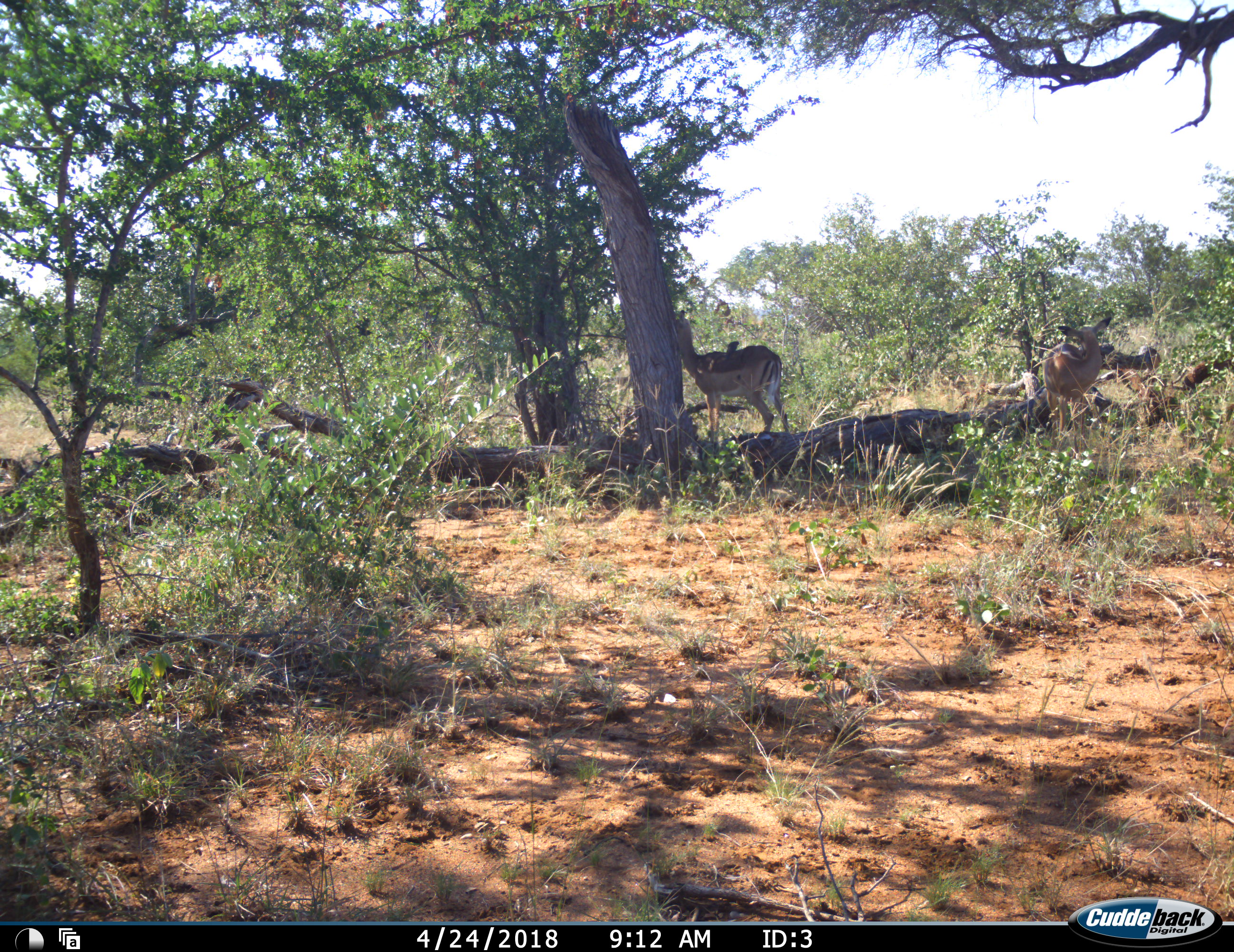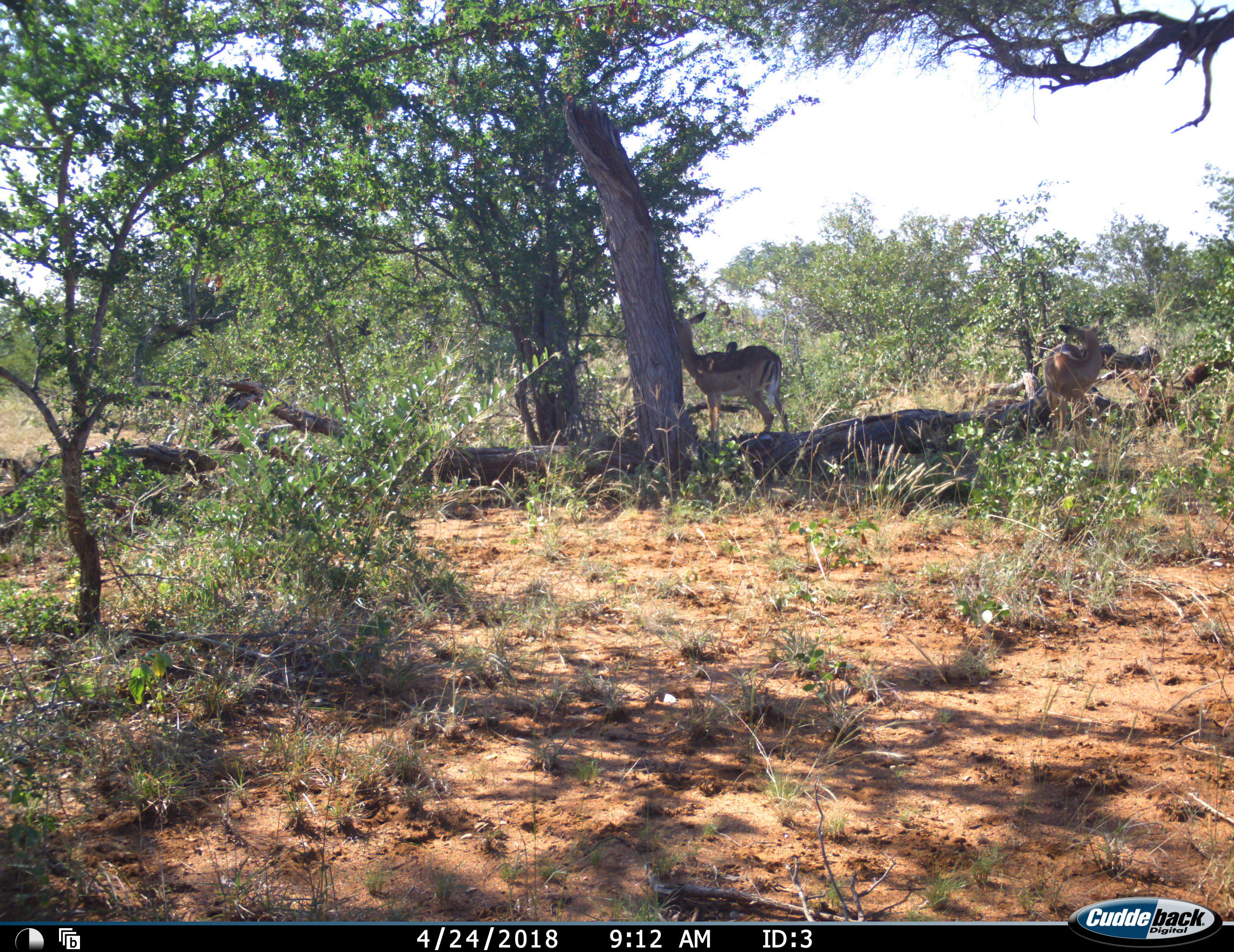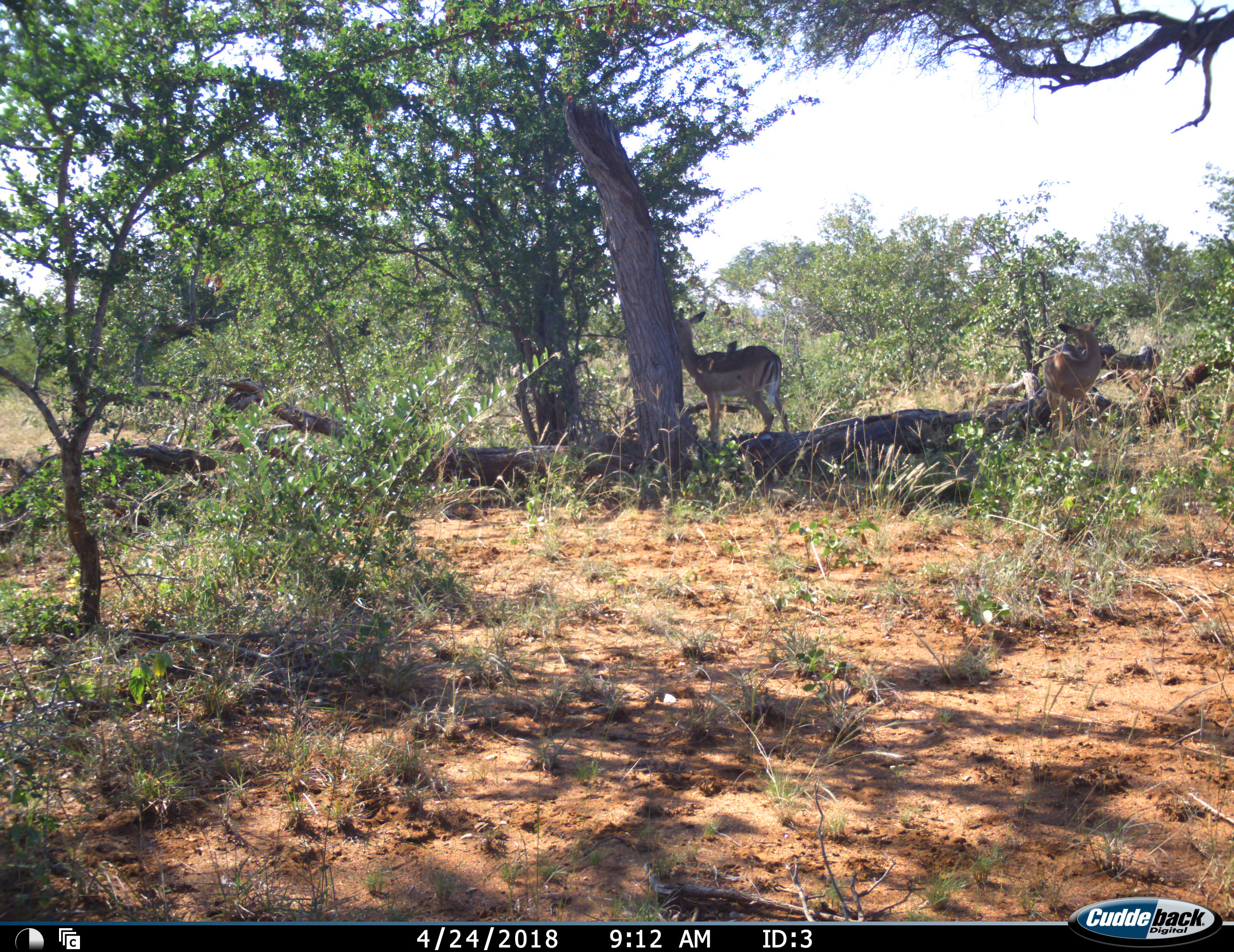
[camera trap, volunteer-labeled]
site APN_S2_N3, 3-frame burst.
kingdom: Animalia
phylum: Chordata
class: Mammalia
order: Artiodactyla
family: Bovidae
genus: Aepyceros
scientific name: Aepyceros melampus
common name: impala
Impala (Aepyceros melampus), count 2. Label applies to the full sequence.